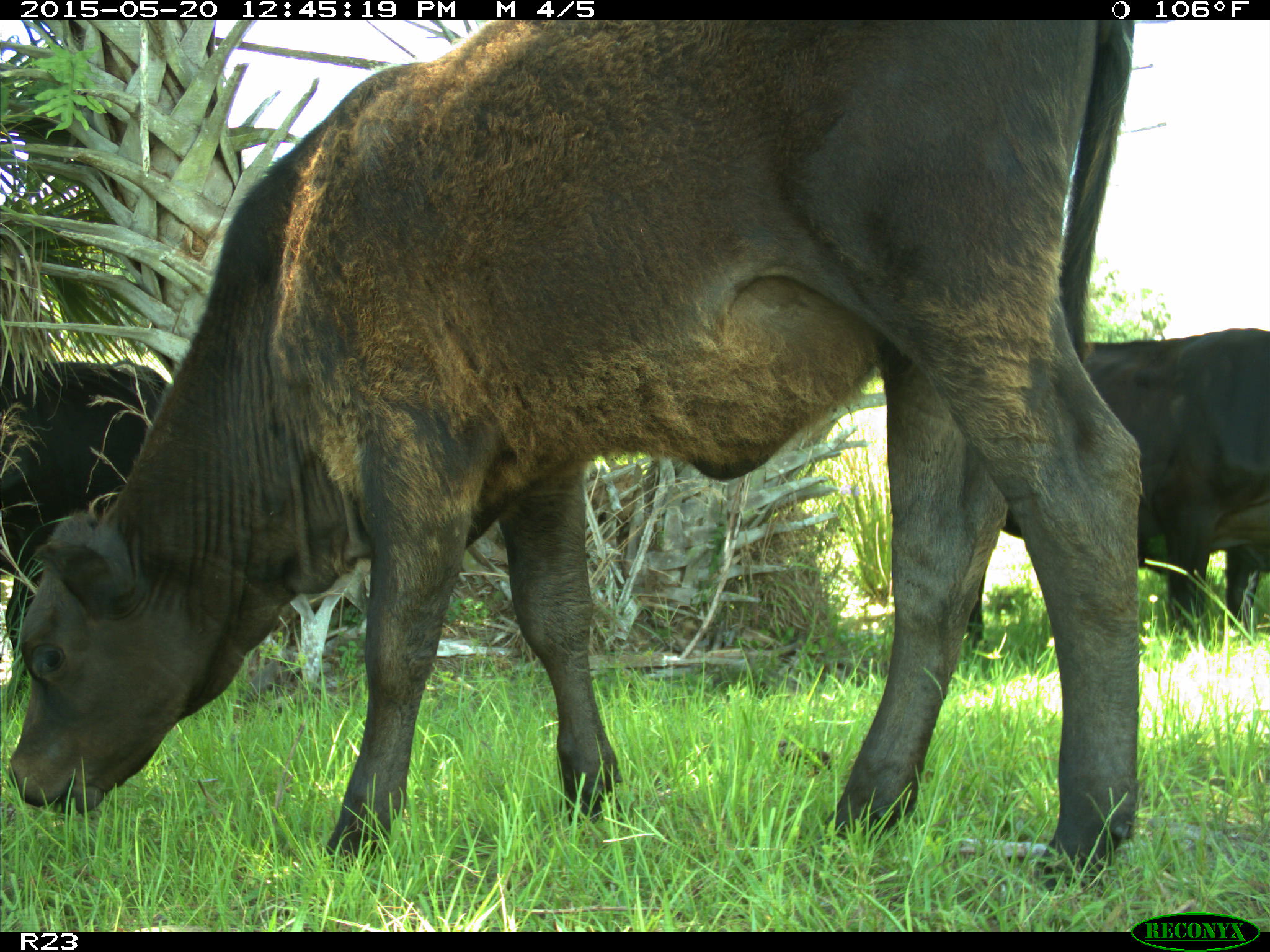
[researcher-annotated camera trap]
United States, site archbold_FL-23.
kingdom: Animalia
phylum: Chordata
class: Mammalia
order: Artiodactyla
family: Bovidae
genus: Bos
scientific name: Bos taurus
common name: domestic cow